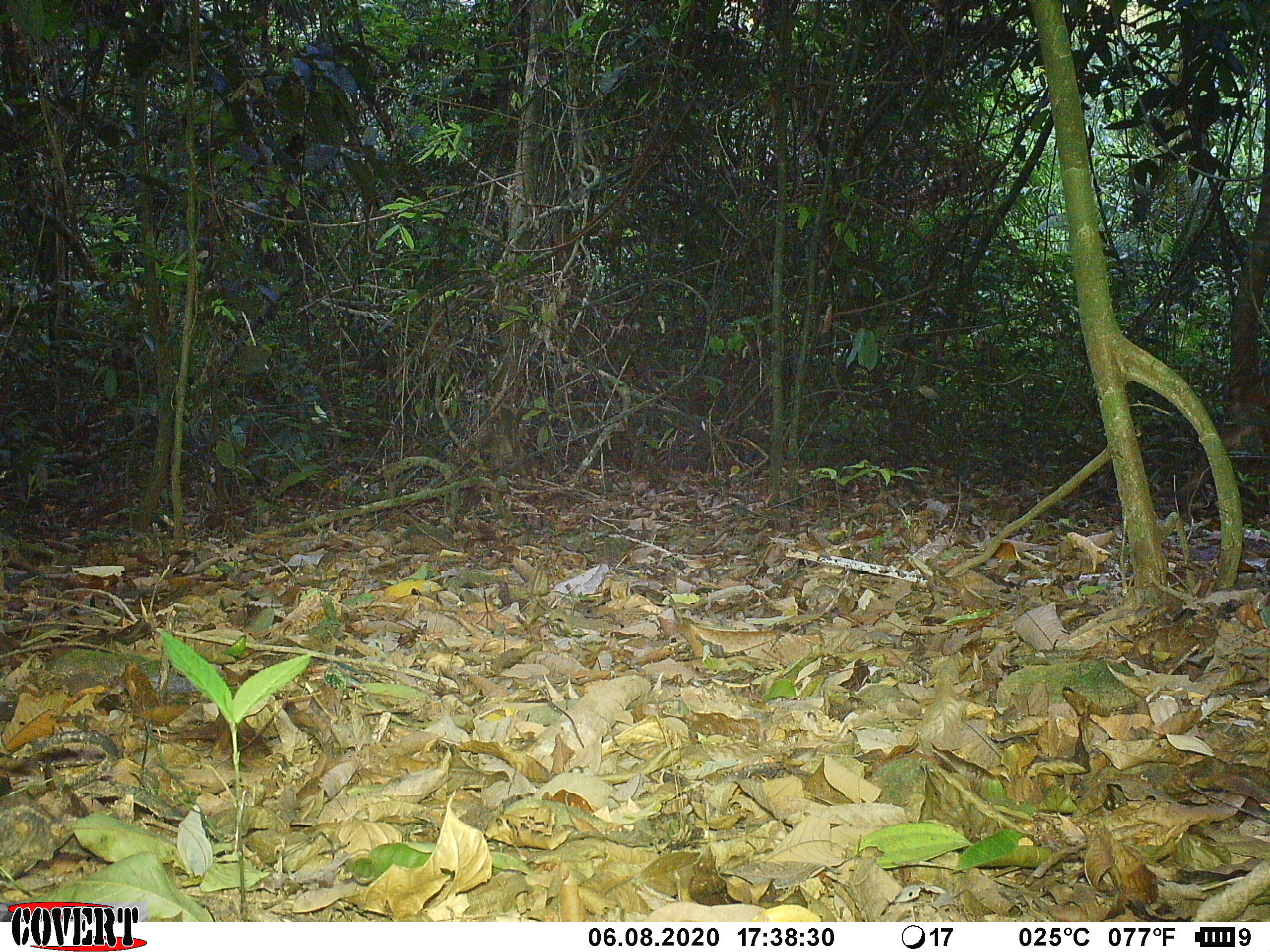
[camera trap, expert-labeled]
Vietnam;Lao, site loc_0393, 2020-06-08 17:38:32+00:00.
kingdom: Animalia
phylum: Chordata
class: Mammalia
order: Artiodactyla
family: Cervidae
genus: Muntiacus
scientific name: Muntiacus vuquangensis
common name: large-antlered muntjac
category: large antlered muntjac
Large antlered muntjac (large-antlered muntjac) (Muntiacus vuquangensis). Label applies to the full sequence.